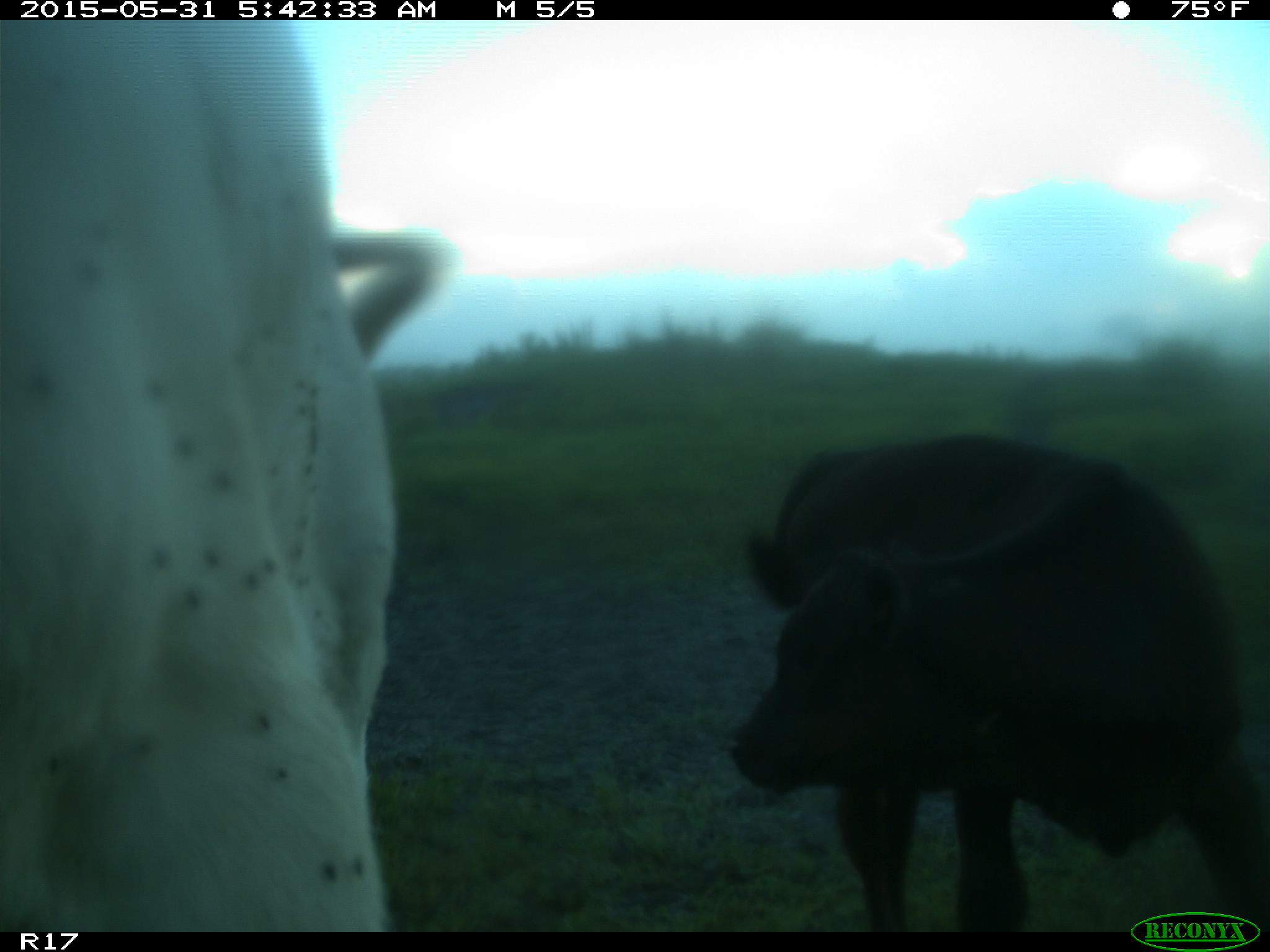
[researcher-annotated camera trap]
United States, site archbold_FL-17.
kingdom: Animalia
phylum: Chordata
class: Mammalia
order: Artiodactyla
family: Bovidae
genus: Bos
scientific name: Bos taurus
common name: domestic cow